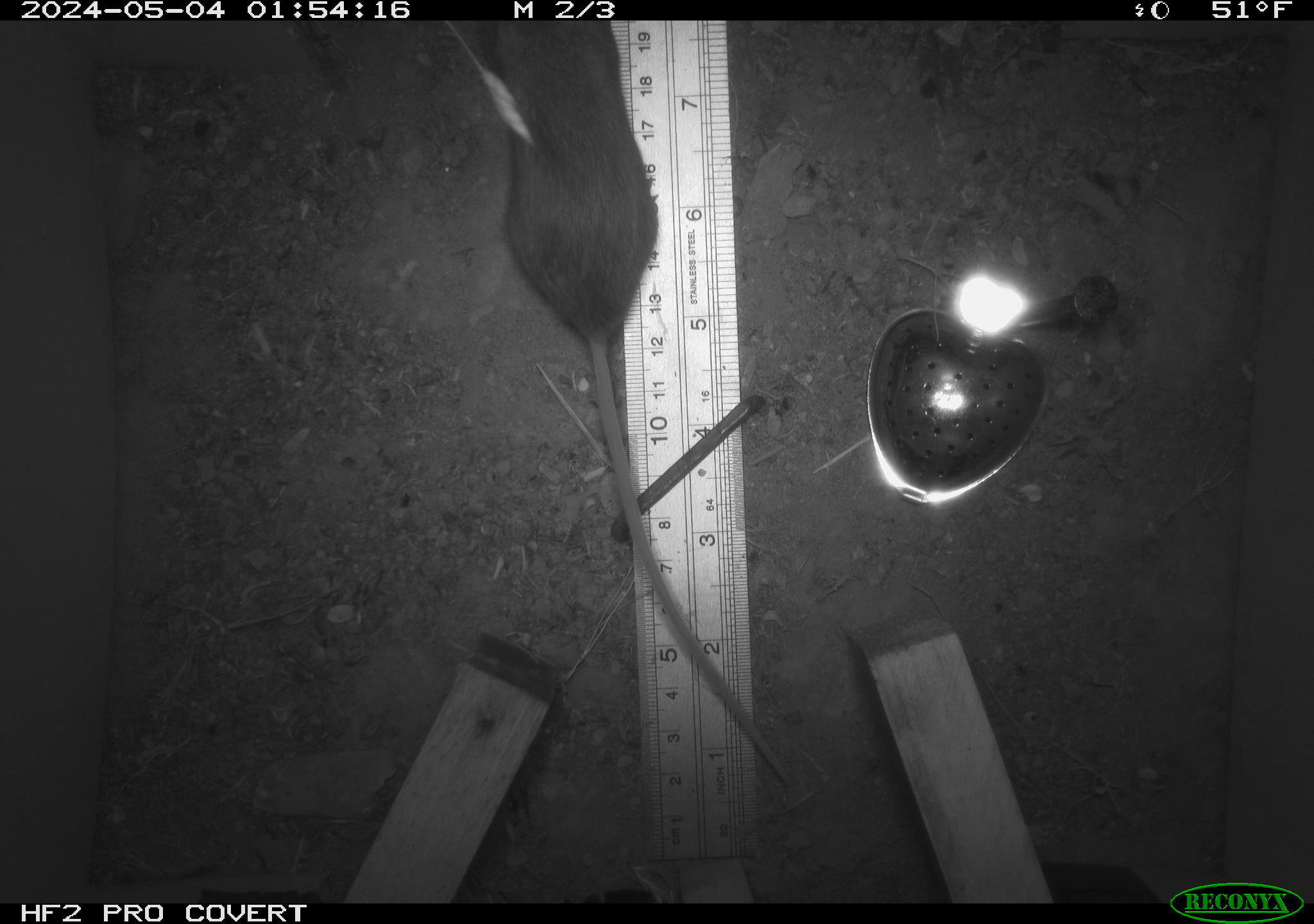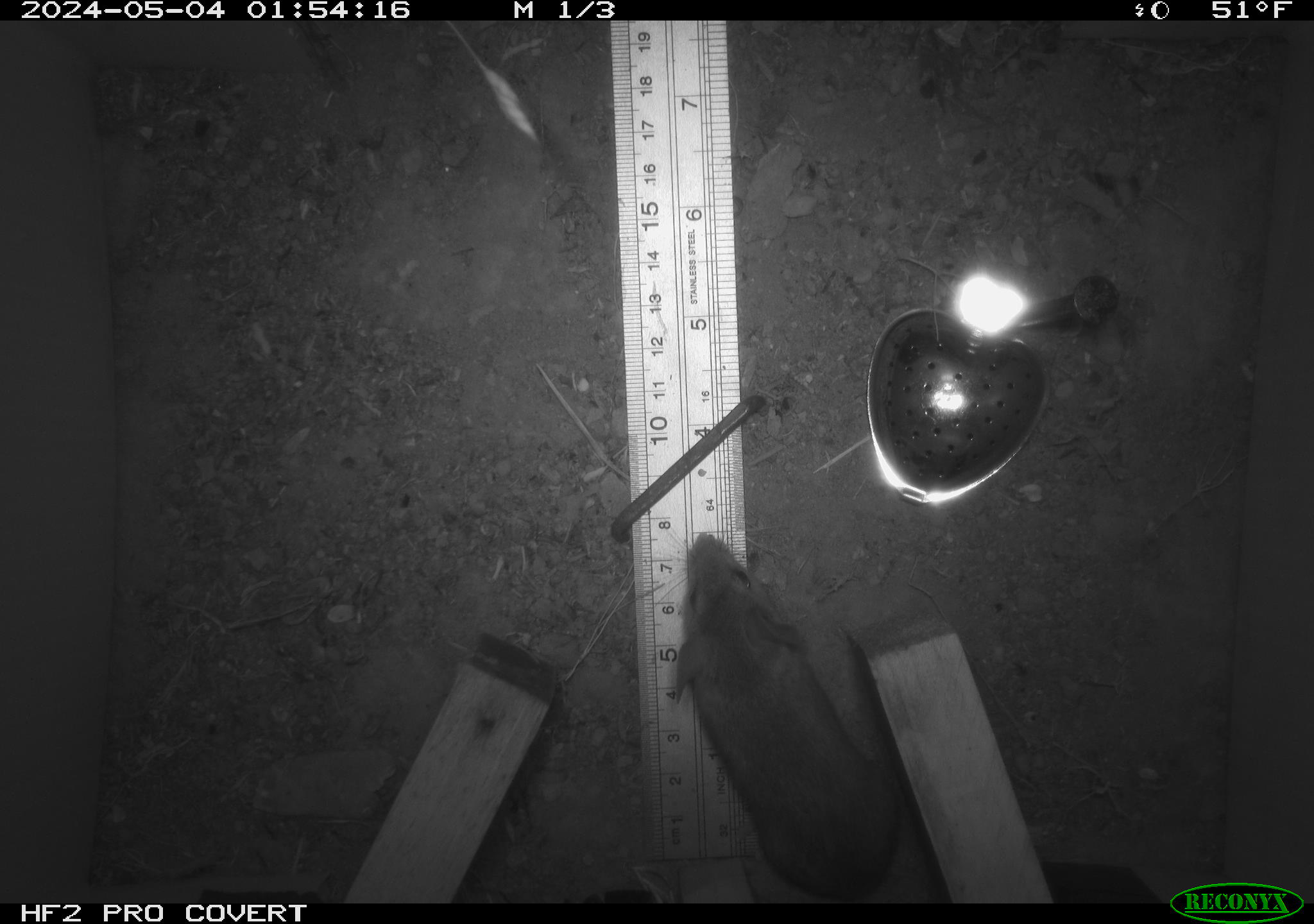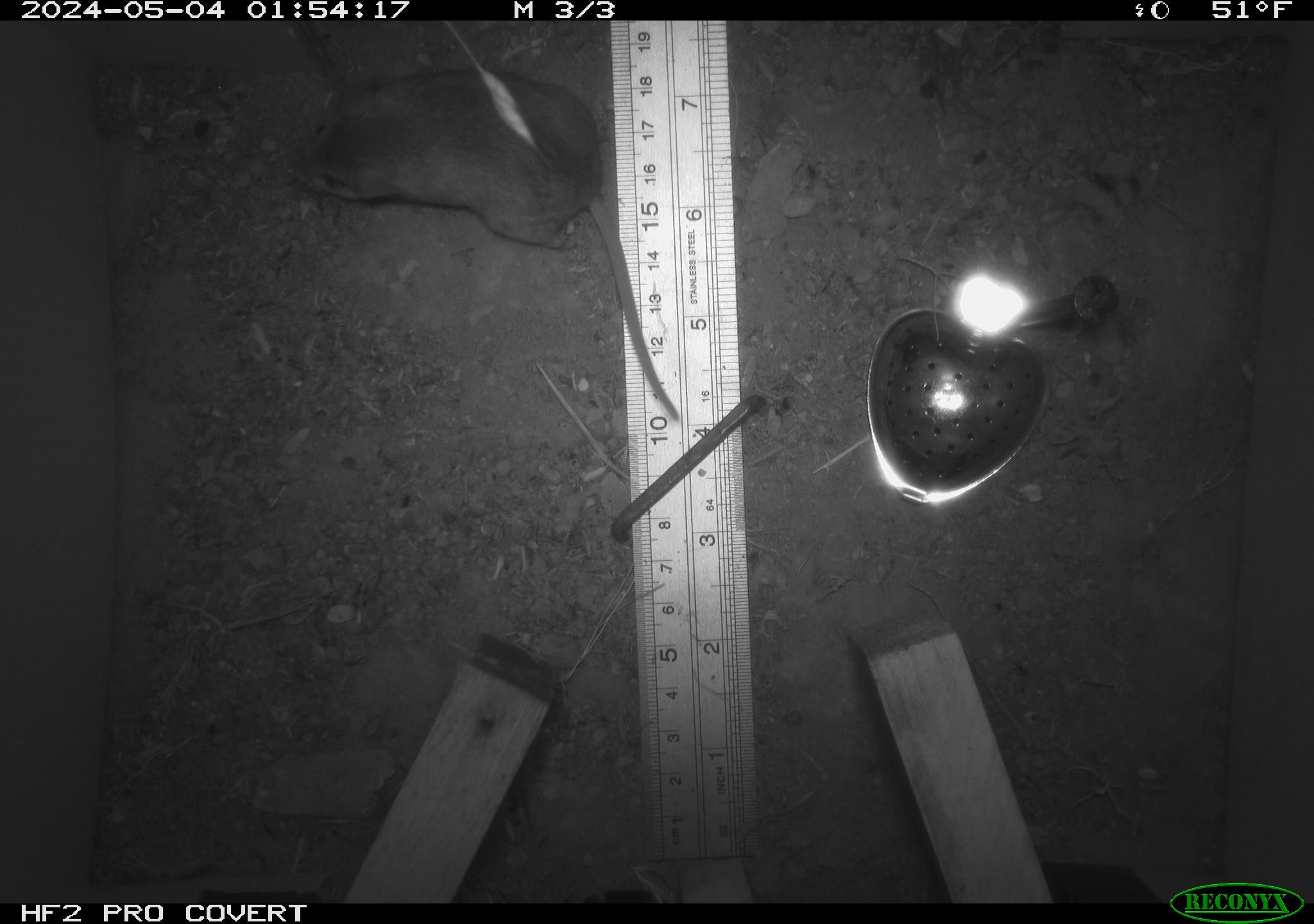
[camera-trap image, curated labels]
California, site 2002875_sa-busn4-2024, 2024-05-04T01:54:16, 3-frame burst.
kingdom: Animalia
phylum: Chordata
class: Mammalia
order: Rodentia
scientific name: Rodentia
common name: rodent